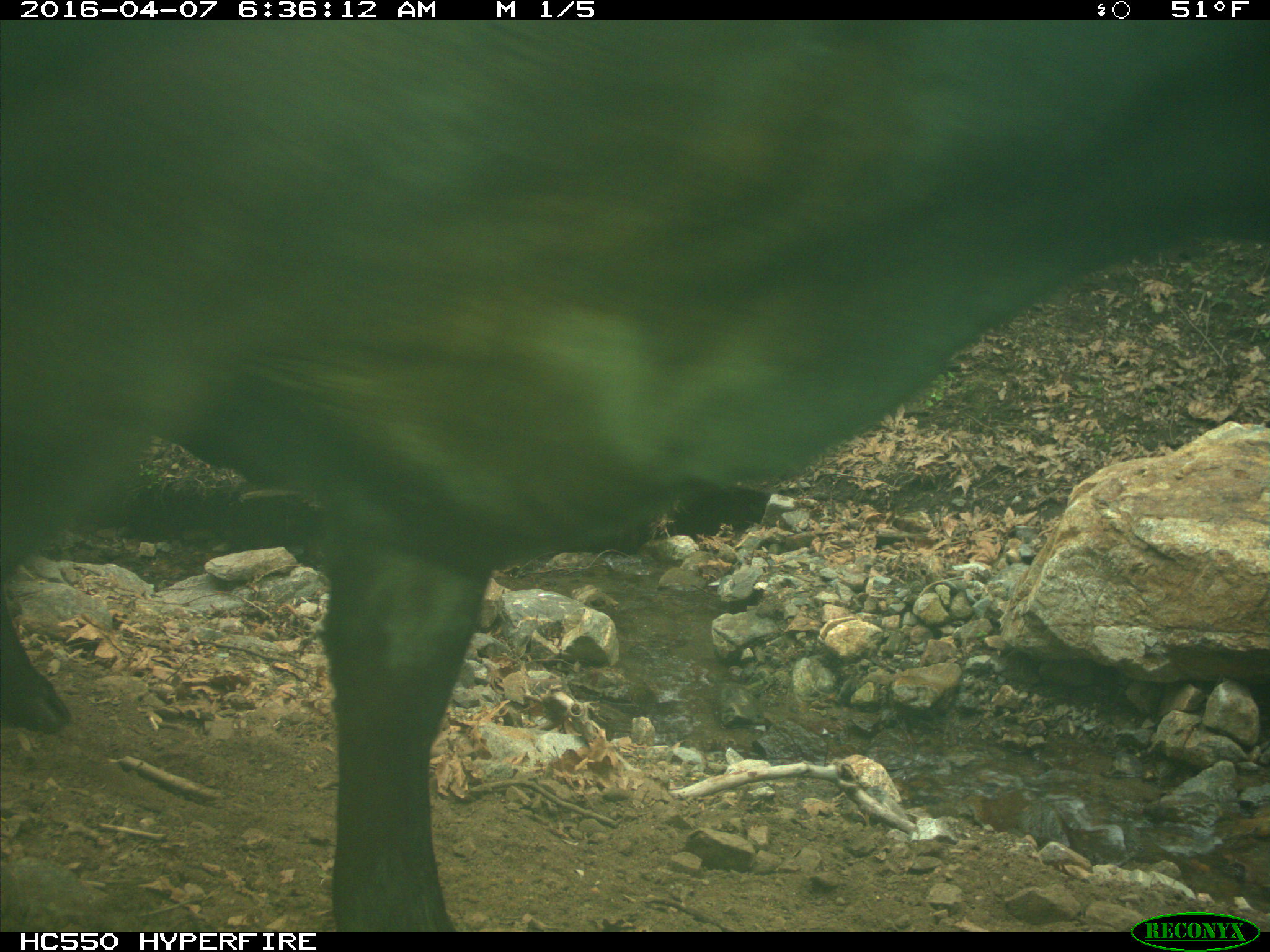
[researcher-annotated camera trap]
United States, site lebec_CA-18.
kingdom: Animalia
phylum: Chordata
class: Mammalia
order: Artiodactyla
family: Bovidae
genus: Bos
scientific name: Bos taurus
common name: domestic cow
Bos taurus (domestic cow).